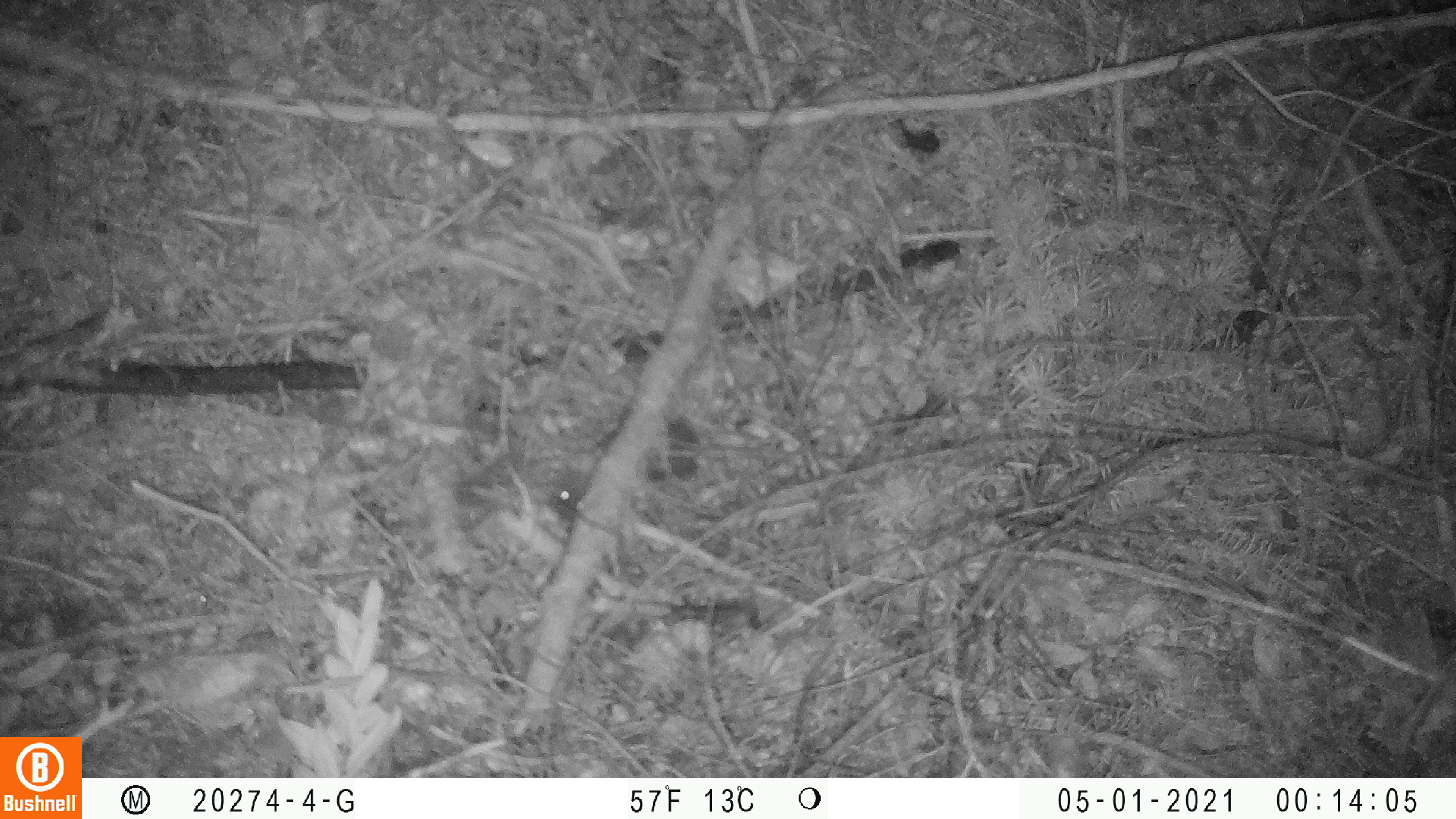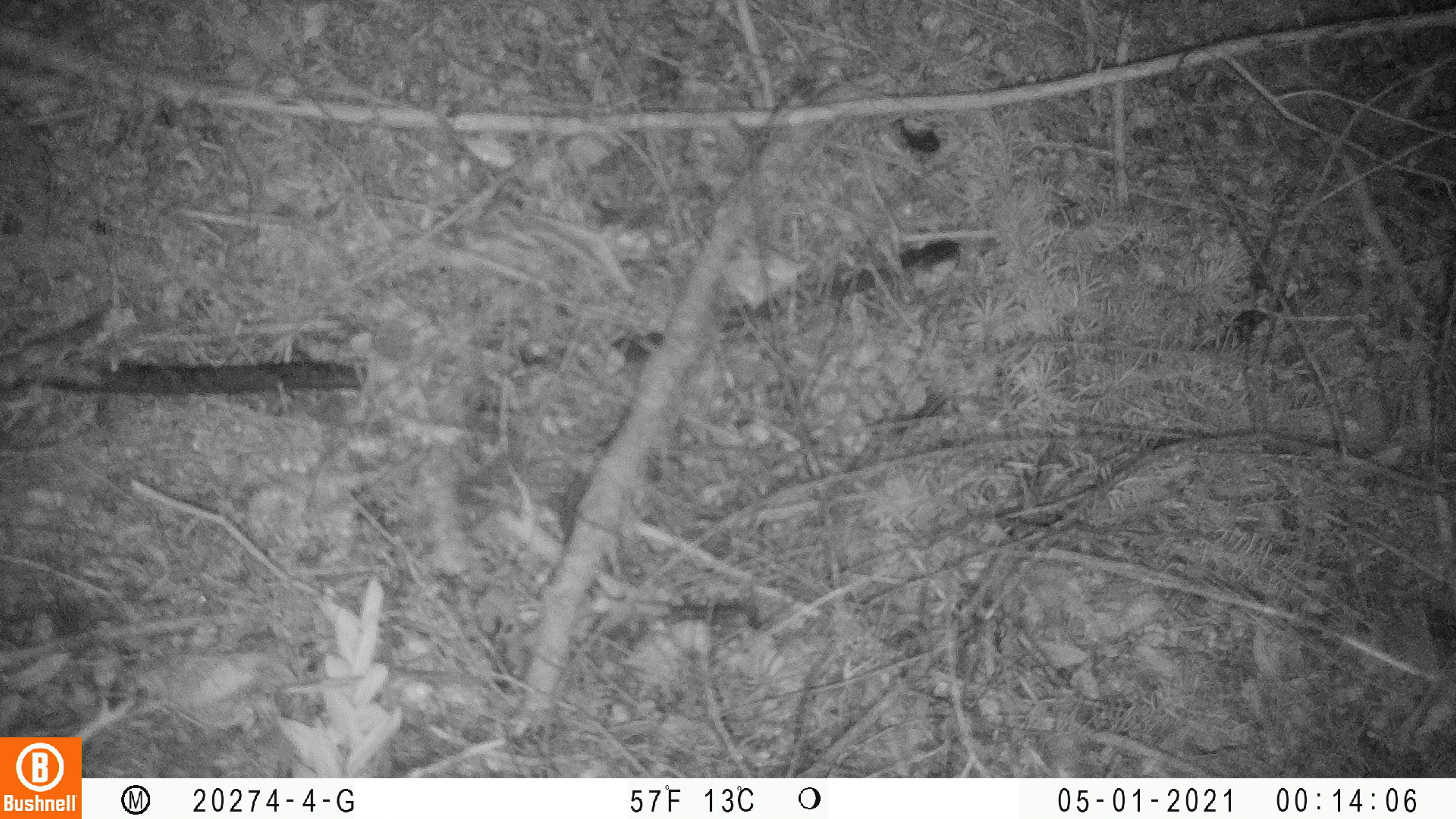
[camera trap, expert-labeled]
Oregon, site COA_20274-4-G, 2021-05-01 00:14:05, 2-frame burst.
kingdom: Animalia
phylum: Chordata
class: Mammalia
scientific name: Mammalia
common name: small mammal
Small mammal (Mammalia).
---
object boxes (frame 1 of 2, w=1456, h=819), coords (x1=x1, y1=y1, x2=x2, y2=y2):
small mammal: (x1=541, y1=464, x2=593, y2=531)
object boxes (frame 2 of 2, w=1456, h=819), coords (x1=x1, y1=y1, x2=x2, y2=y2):
small mammal: (x1=541, y1=463, x2=597, y2=545)